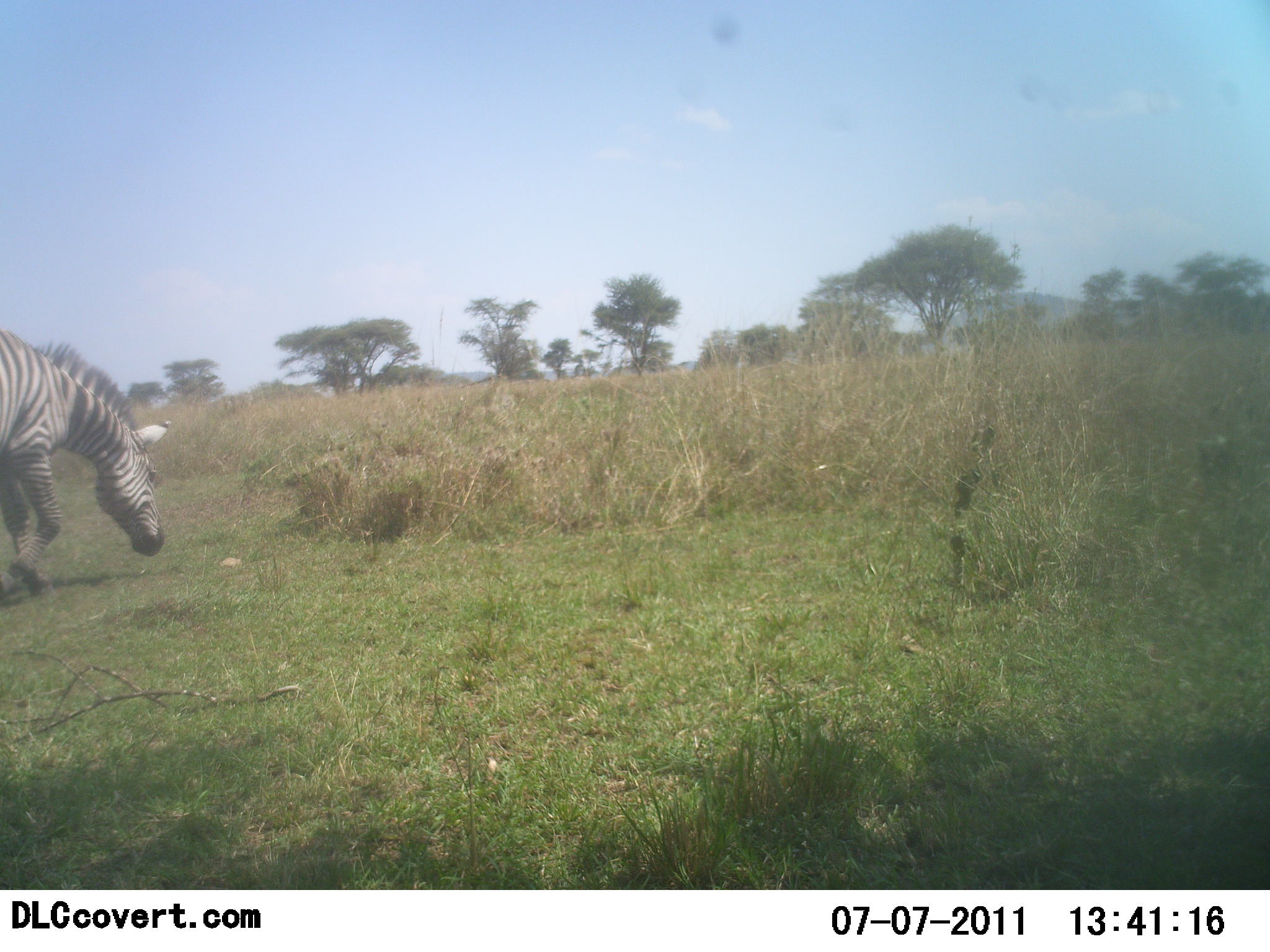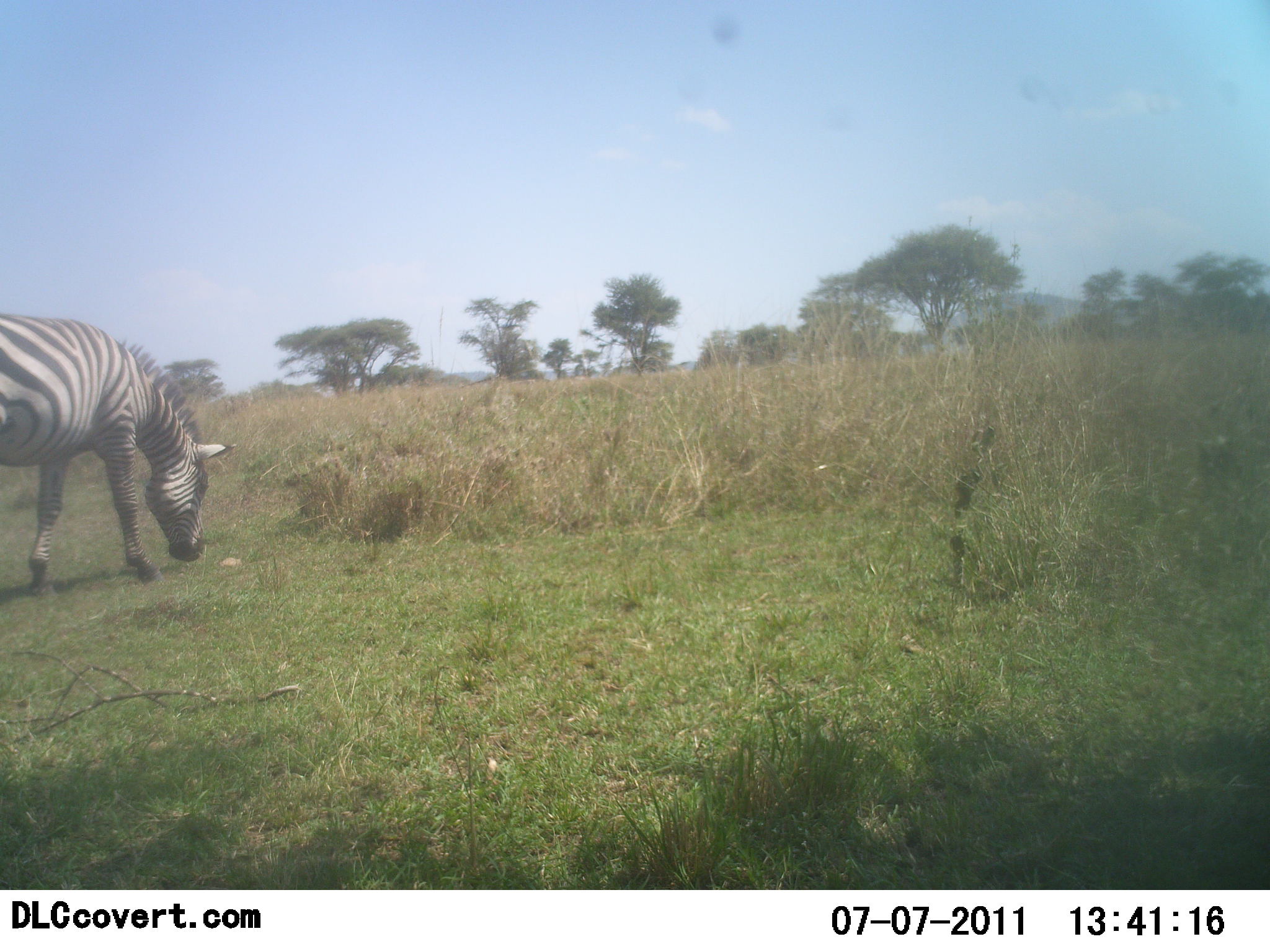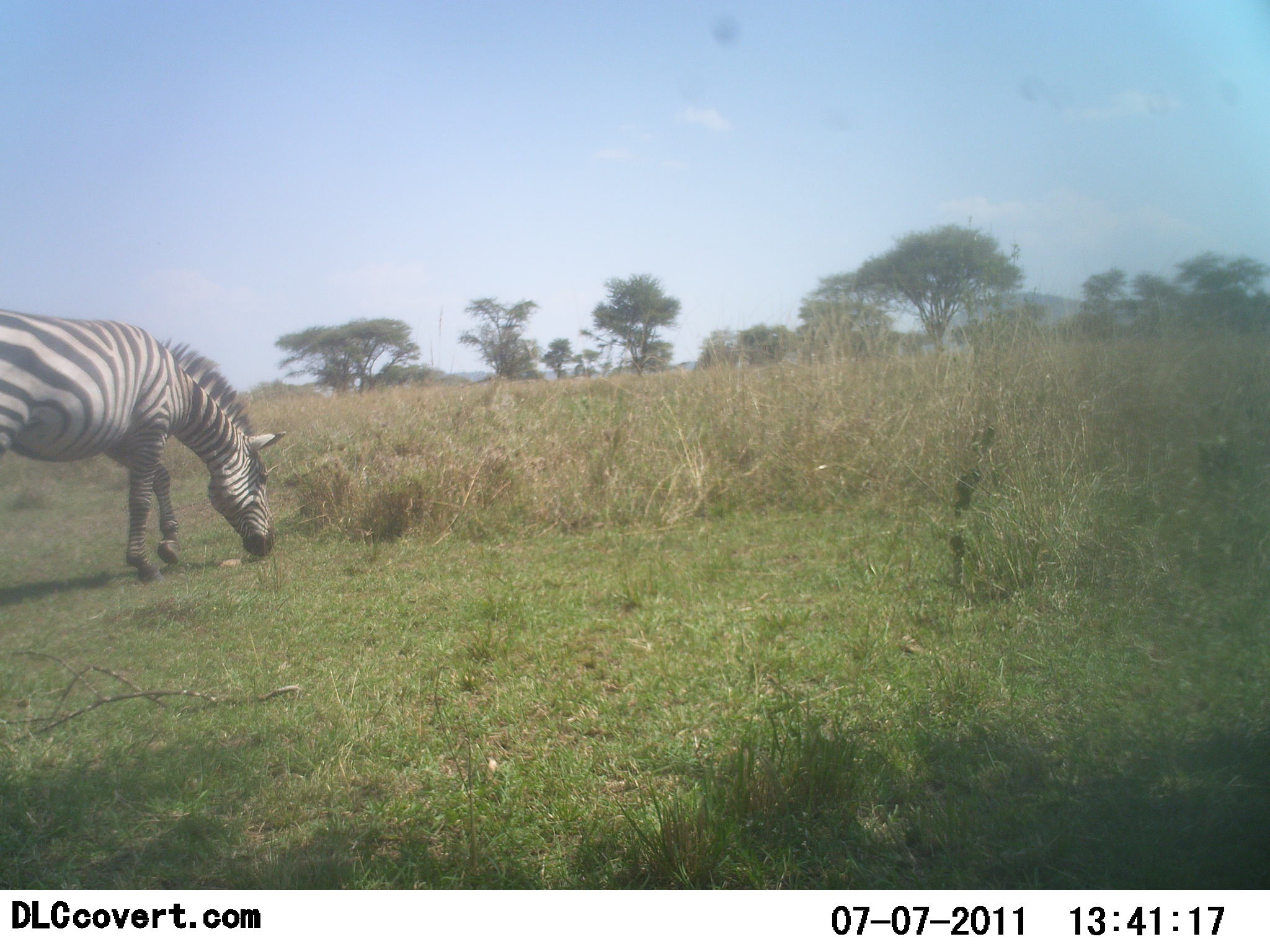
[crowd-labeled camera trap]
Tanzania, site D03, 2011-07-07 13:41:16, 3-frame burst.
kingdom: Animalia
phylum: Chordata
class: Mammalia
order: Perissodactyla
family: Equidae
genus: Equus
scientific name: Equus quagga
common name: plains zebra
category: zebra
Zebra (plains zebra) (Equus quagga), count 1. Behavior (volunteer vote fractions): standing 7%, resting 0%, moving 47%, interacting 0%. Young present (vote fraction): 0%. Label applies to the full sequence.